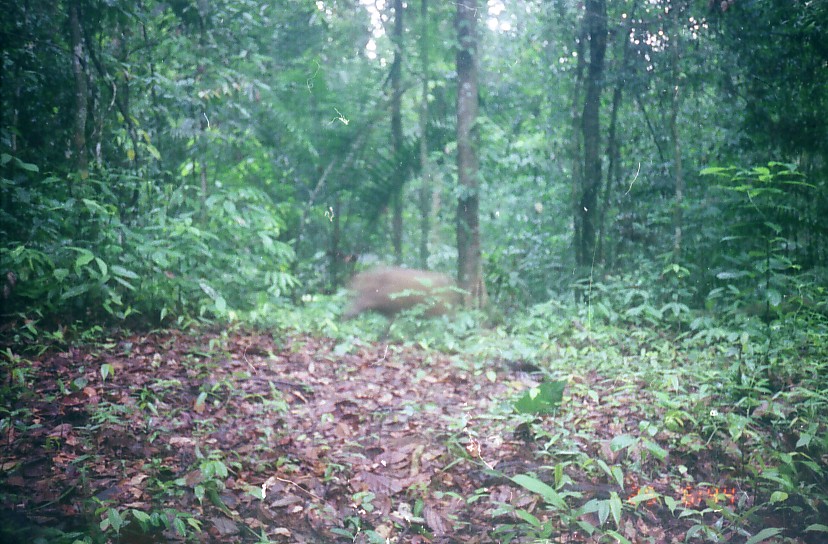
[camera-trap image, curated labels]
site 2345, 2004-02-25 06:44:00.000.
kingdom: Animalia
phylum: Chordata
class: Mammalia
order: Primates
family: Cercopithecidae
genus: Macaca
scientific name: Macaca nemestrina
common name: southern pig-tailed macaque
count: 1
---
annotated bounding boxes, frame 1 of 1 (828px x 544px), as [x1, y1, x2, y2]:
macaca nemestrina: [339, 266, 460, 324]